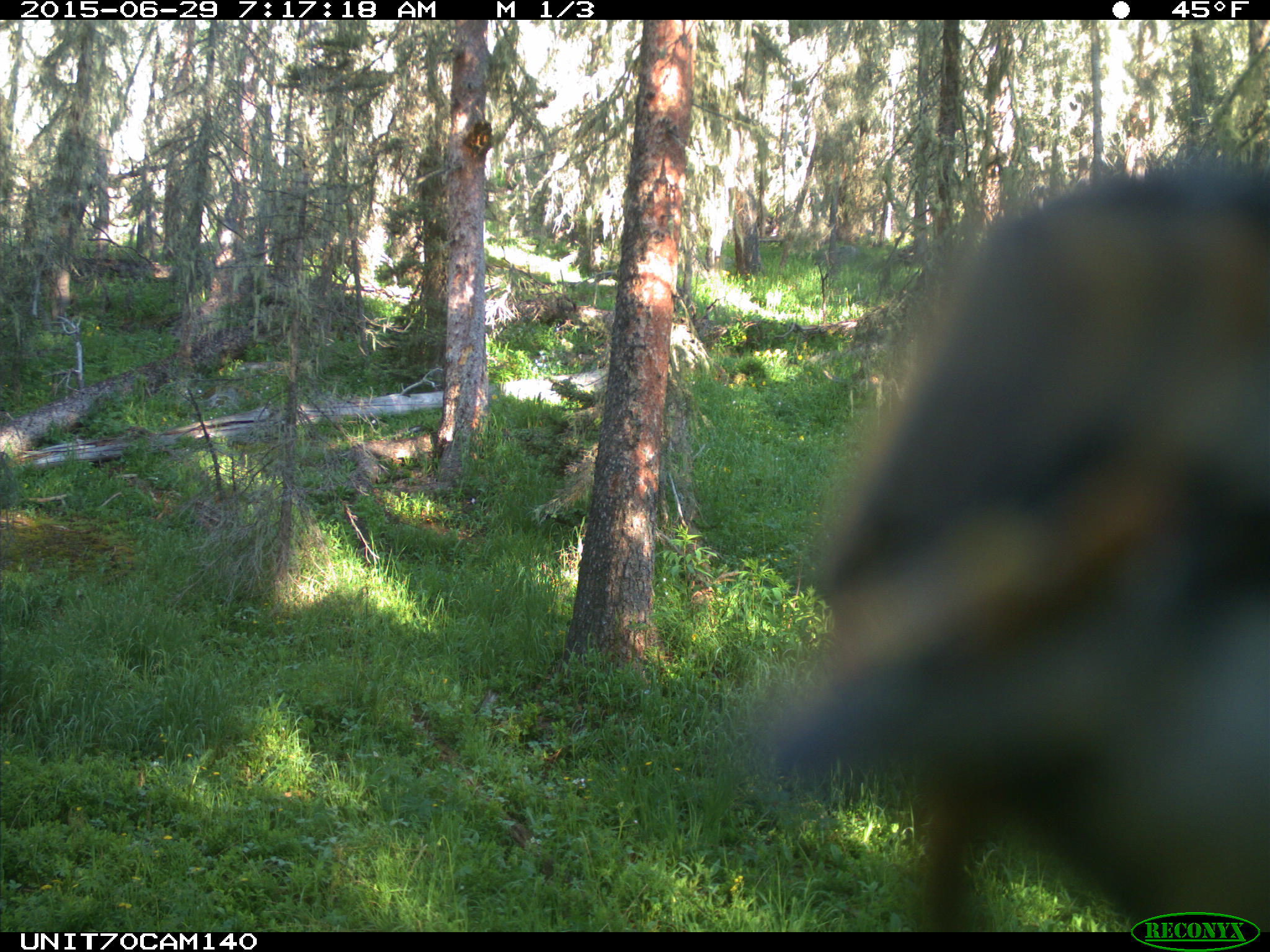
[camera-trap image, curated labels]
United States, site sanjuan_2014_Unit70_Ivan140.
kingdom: Animalia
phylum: Chordata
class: Aves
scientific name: Aves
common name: birds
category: unidentified bird